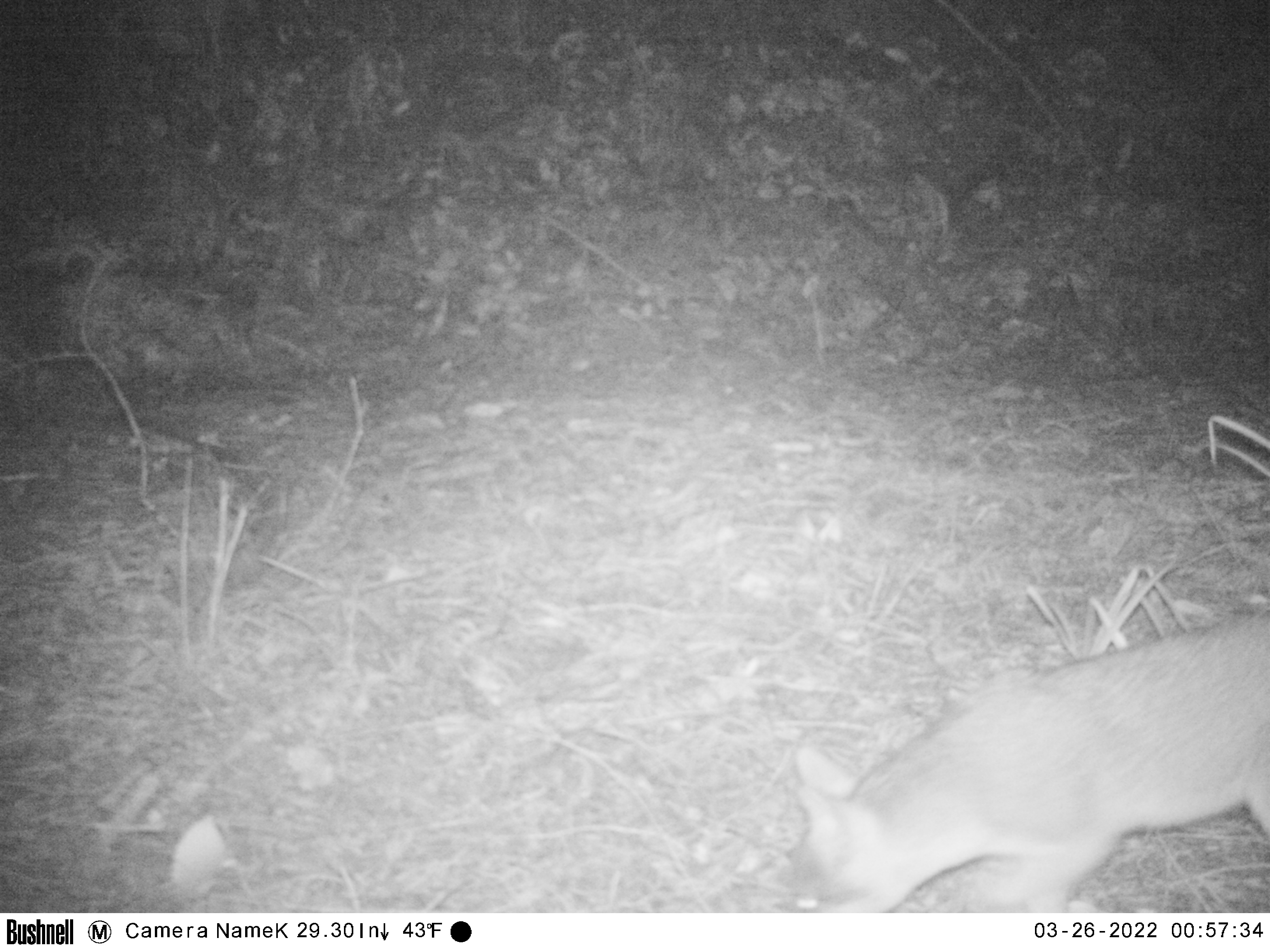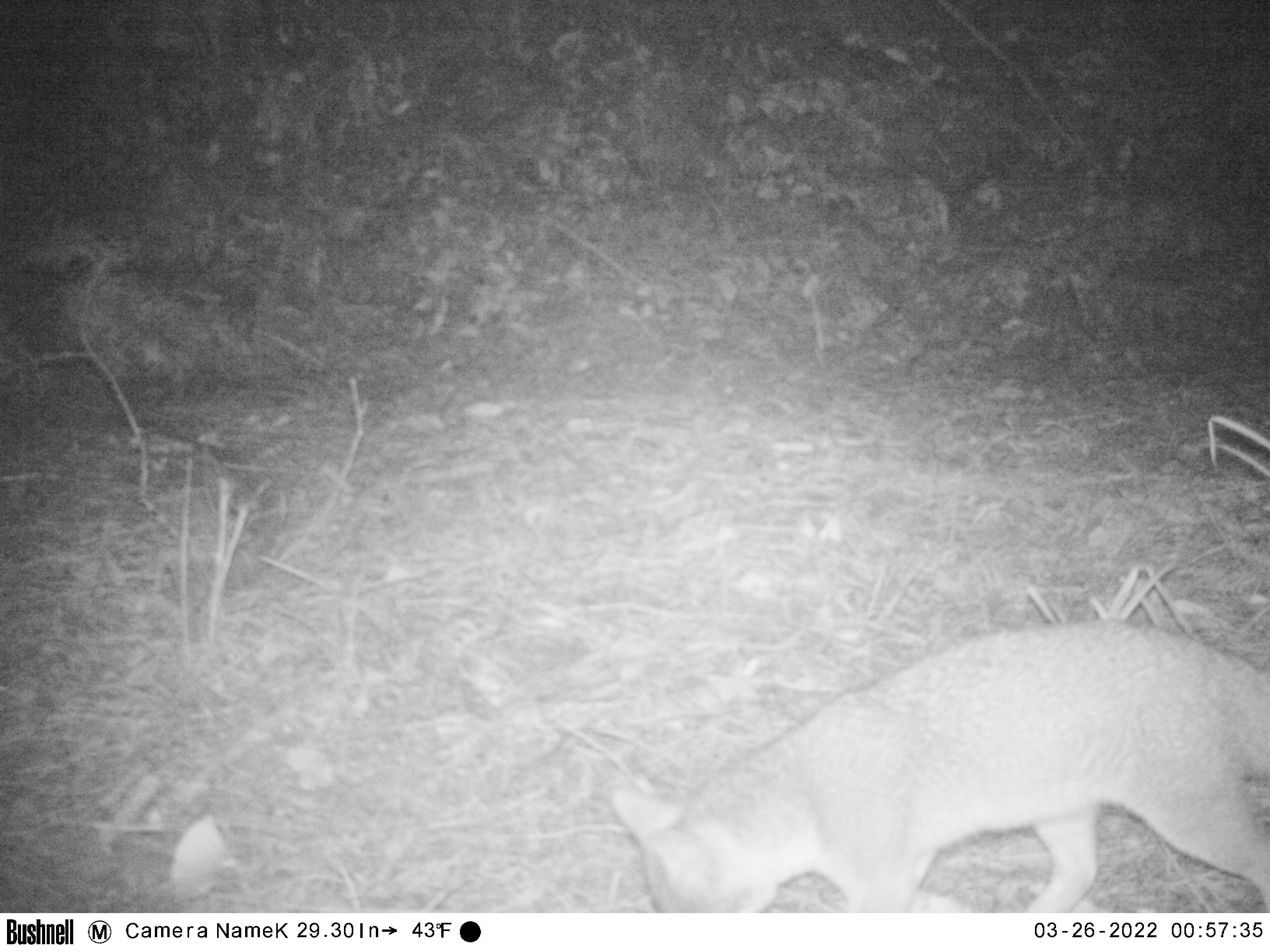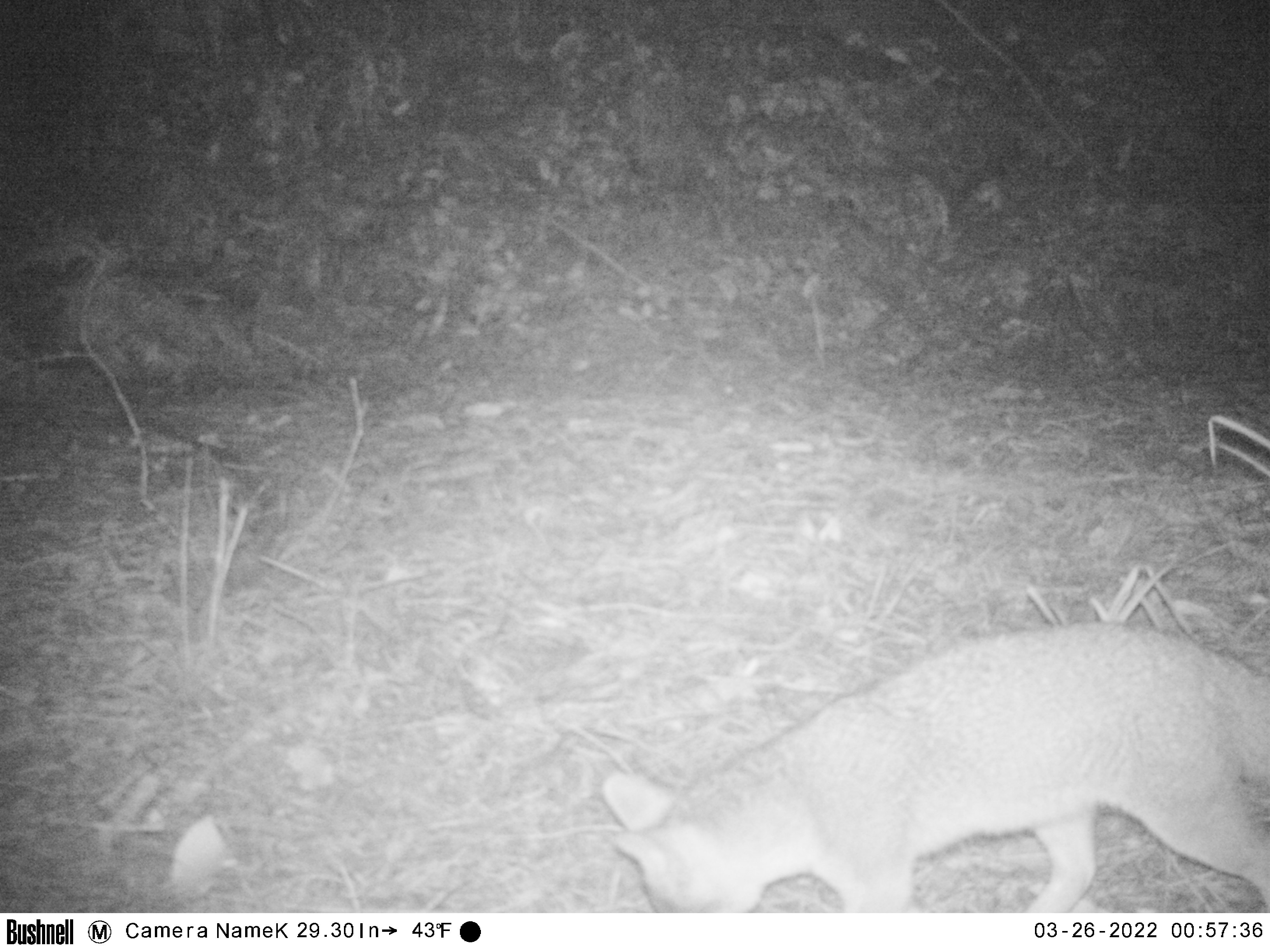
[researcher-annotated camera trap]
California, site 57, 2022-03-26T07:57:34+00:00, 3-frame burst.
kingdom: Animalia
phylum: Chordata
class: Mammalia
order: Carnivora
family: Canidae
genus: Urocyon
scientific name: Urocyon cinereoargenteus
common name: gray fox